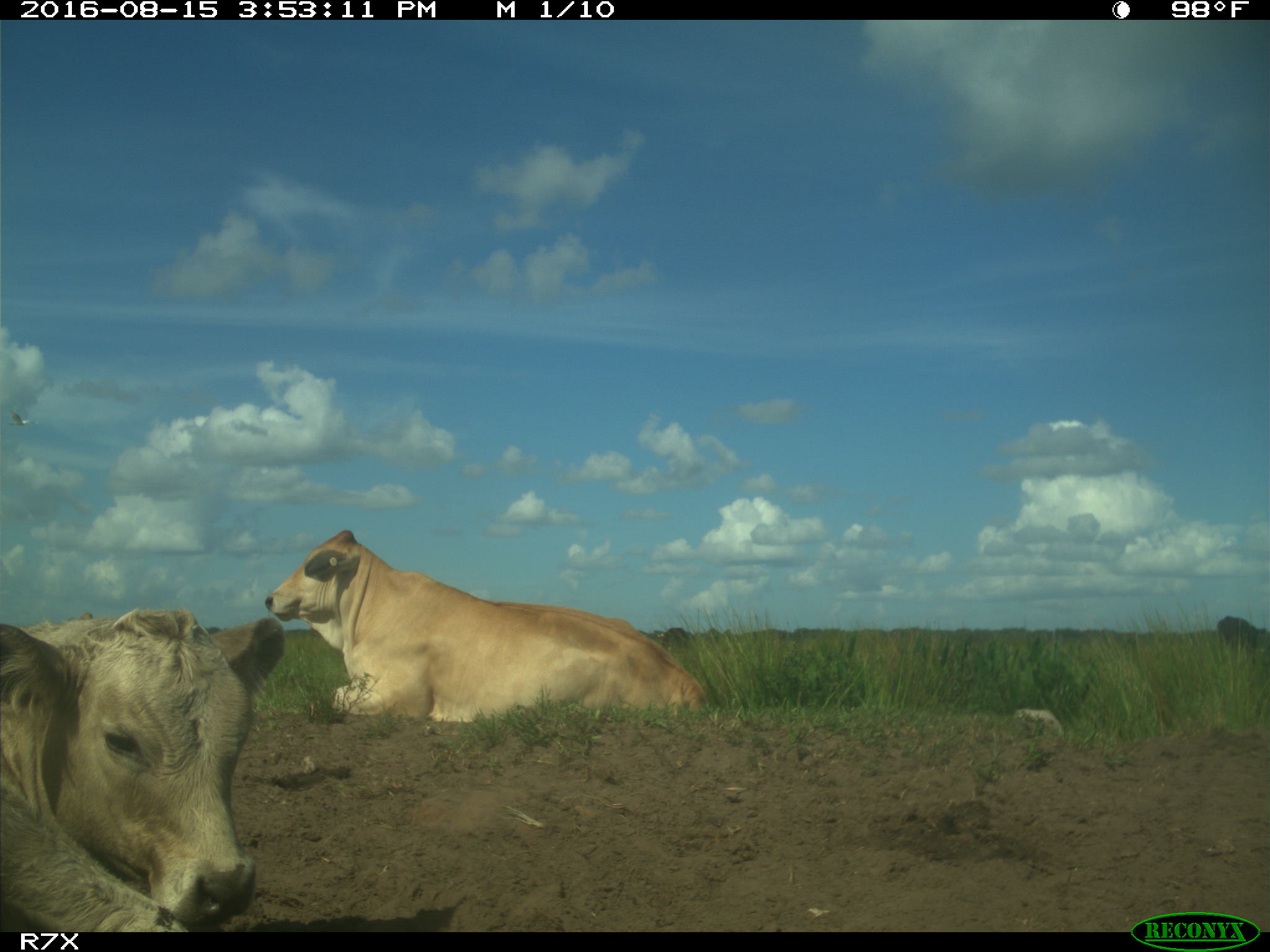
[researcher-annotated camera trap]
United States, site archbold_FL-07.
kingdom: Animalia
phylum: Chordata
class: Mammalia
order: Artiodactyla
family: Bovidae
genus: Bos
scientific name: Bos taurus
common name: domestic cow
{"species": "Bos taurus (domestic cow)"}